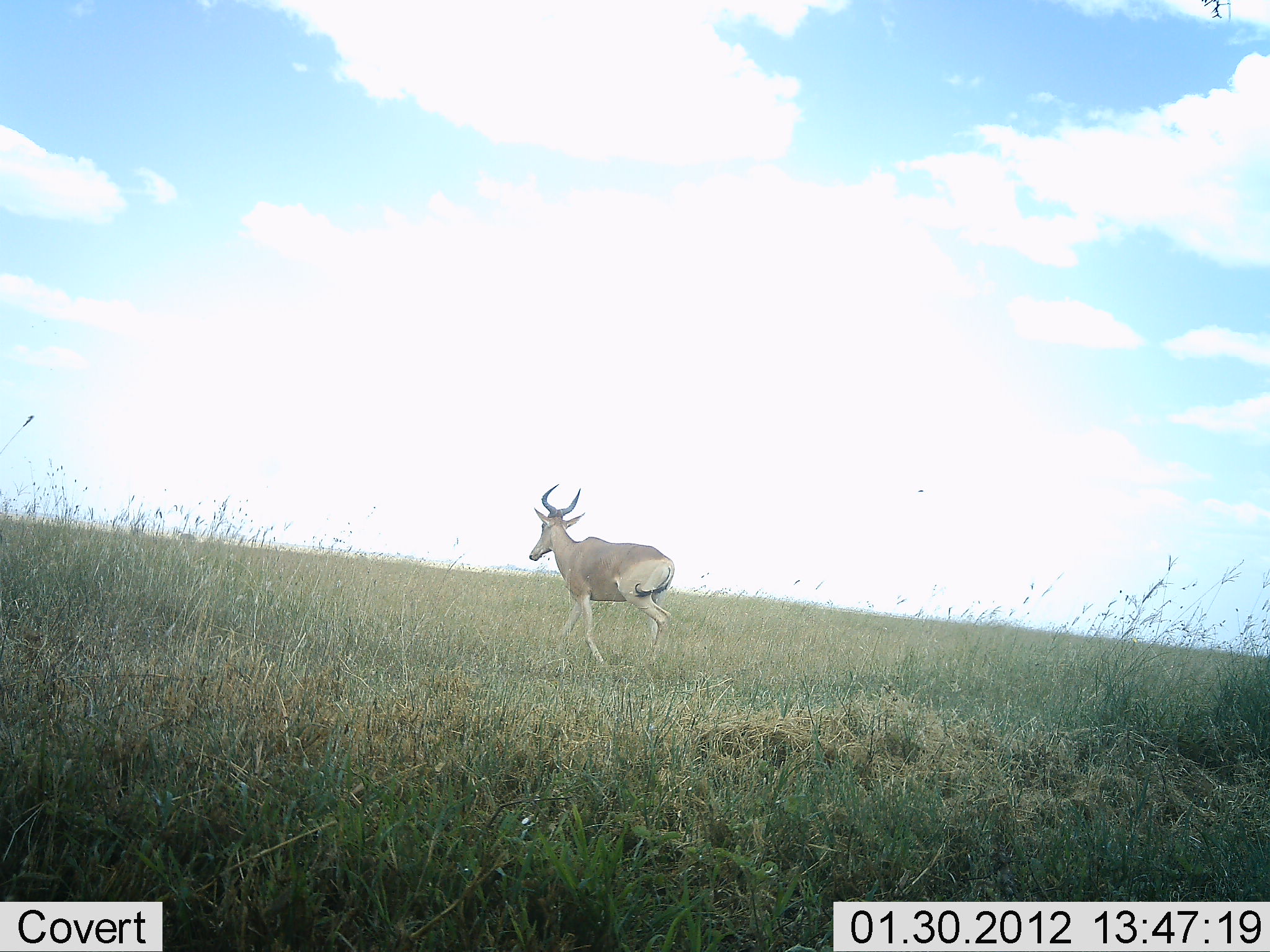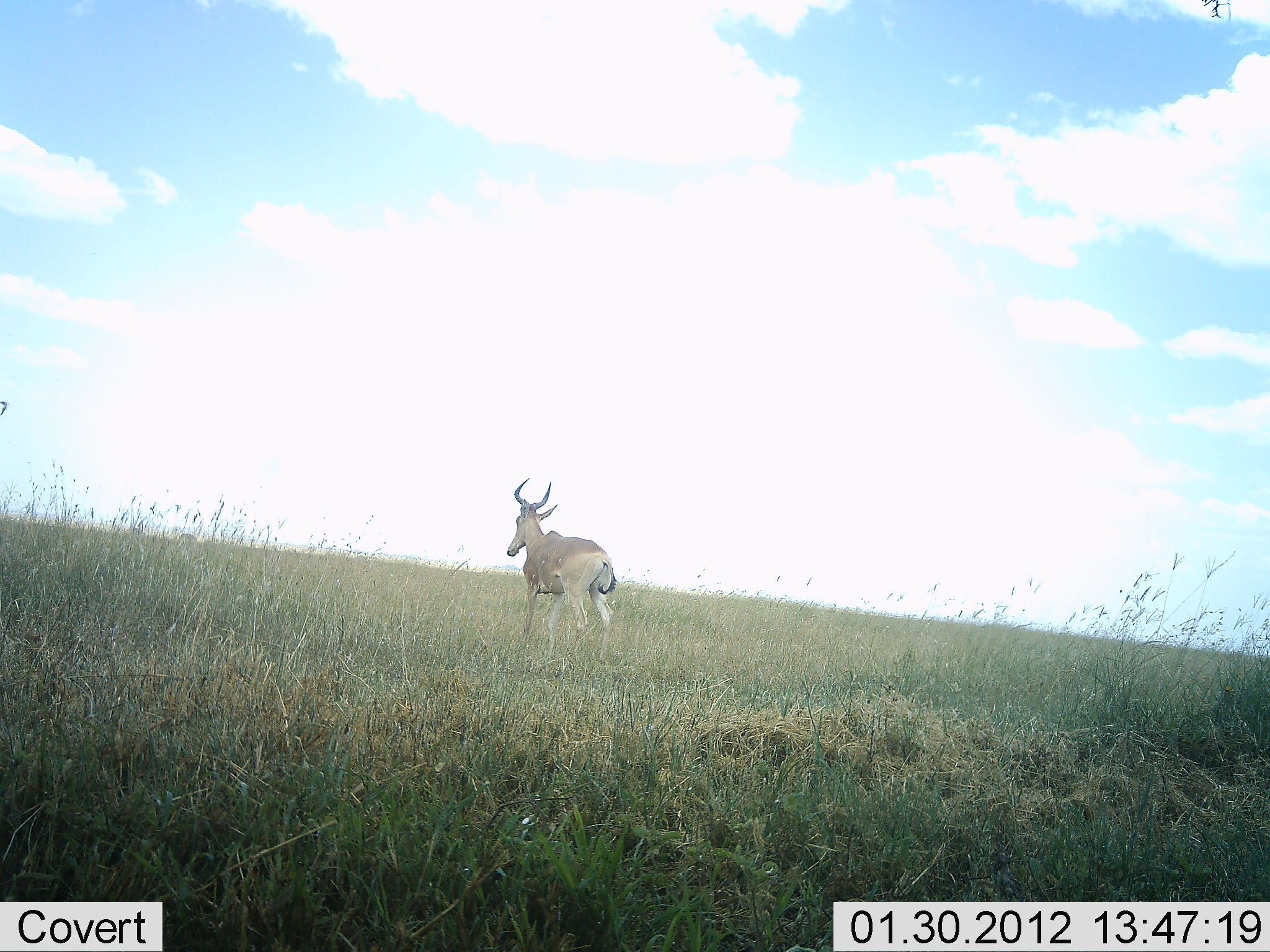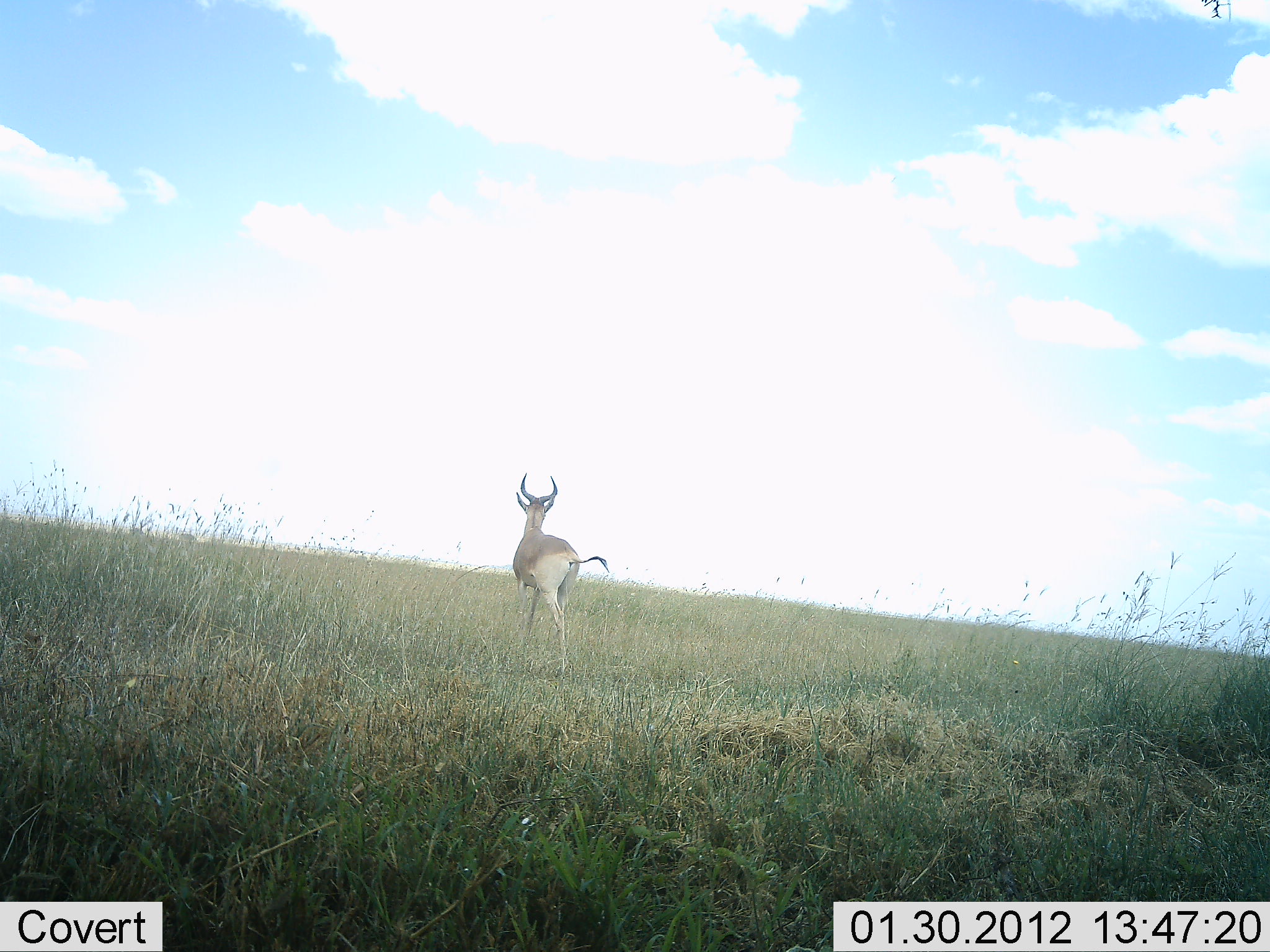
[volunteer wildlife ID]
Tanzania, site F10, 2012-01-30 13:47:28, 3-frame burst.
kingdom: Animalia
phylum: Chordata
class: Mammalia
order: Artiodactyla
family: Bovidae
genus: Alcelaphus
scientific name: Alcelaphus buselaphus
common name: hartebeest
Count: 1.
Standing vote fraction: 6%.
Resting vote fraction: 0%.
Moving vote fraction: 100%.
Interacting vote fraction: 0%.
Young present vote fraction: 0%.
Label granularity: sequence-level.